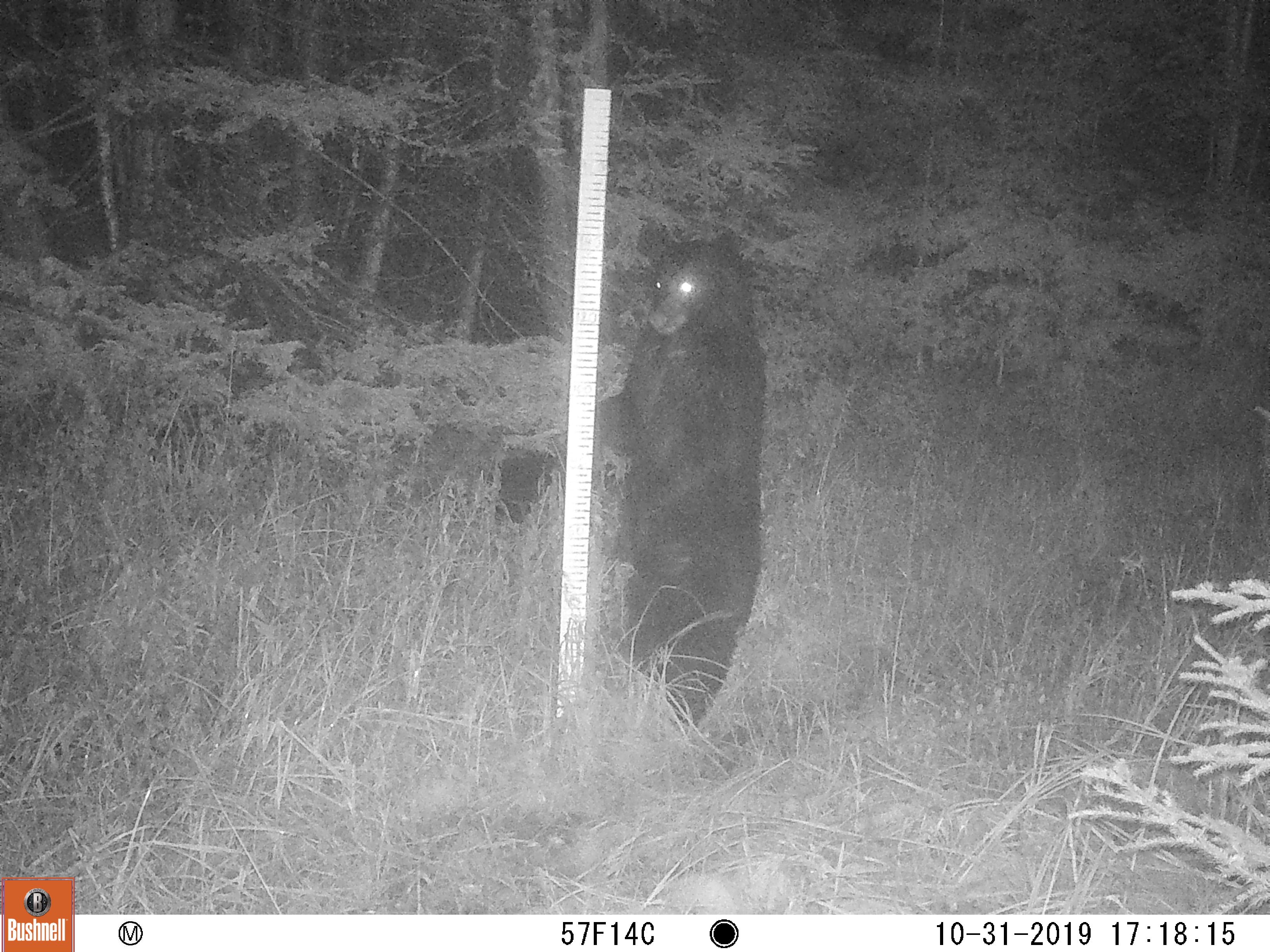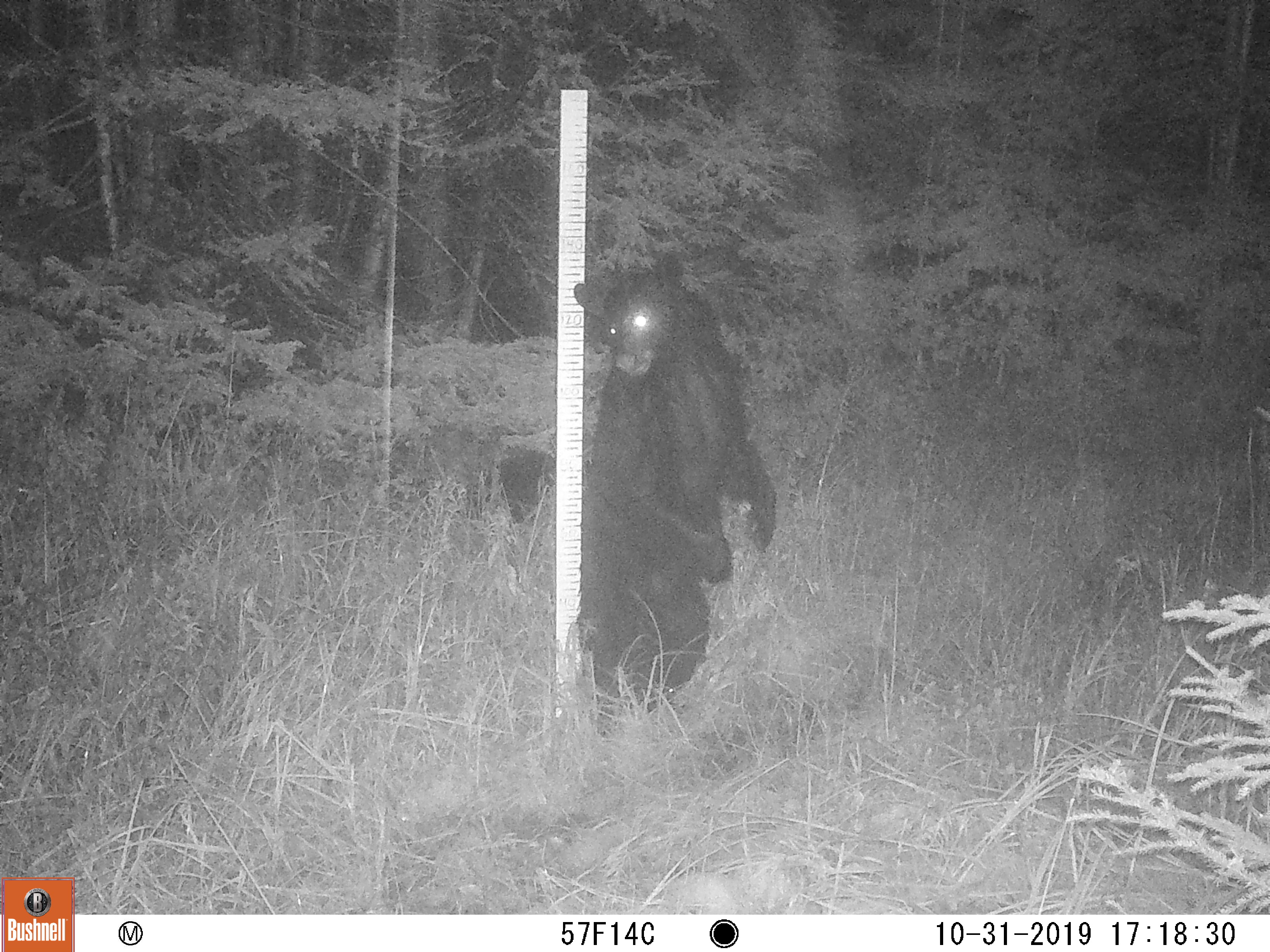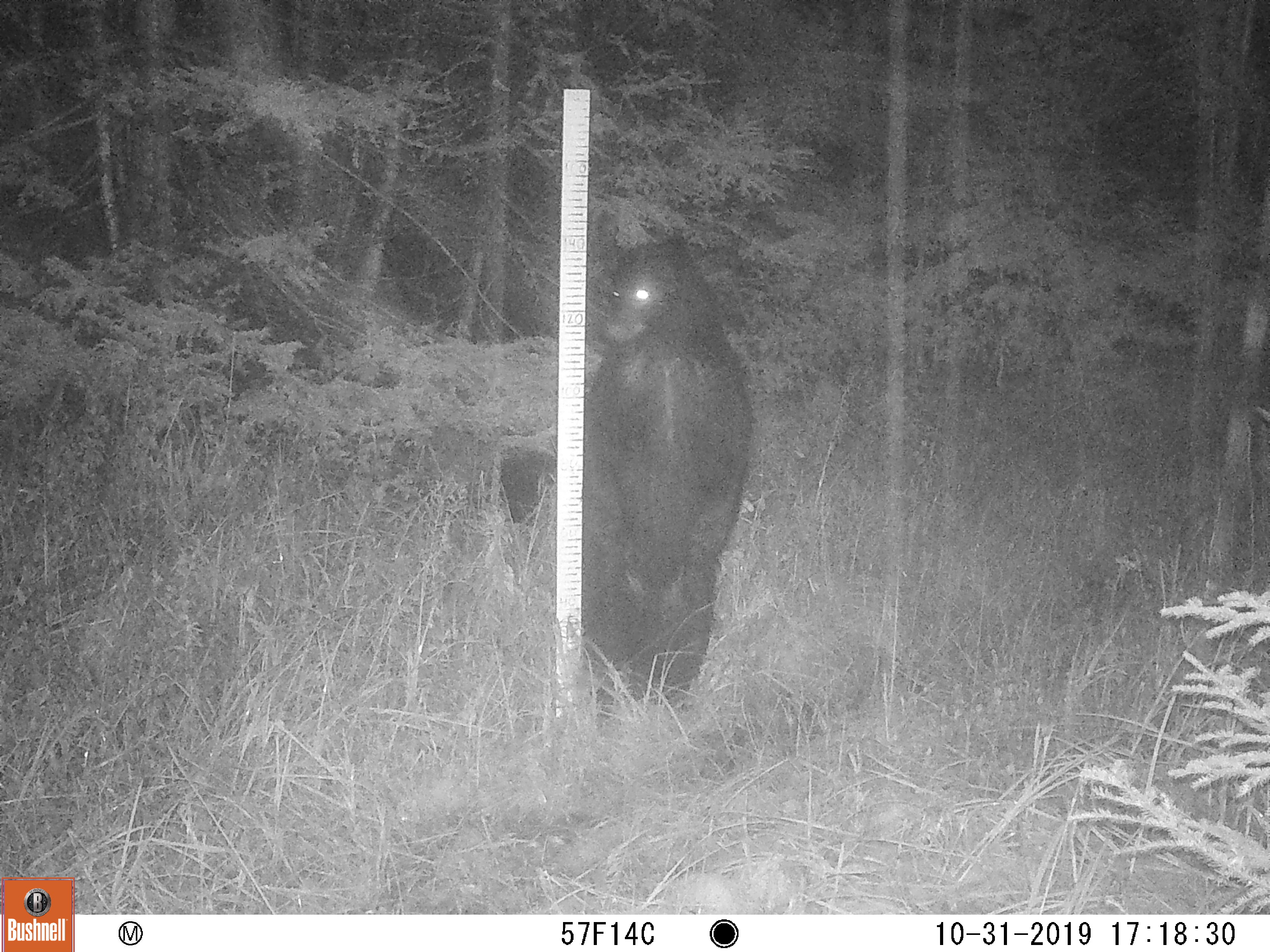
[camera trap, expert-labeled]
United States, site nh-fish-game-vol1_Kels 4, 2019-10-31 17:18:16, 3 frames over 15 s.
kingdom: Animalia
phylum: Chordata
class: Mammalia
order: Carnivora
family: Ursidae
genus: Ursus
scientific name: Ursus americanus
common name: black bear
Black bear (Ursus americanus).